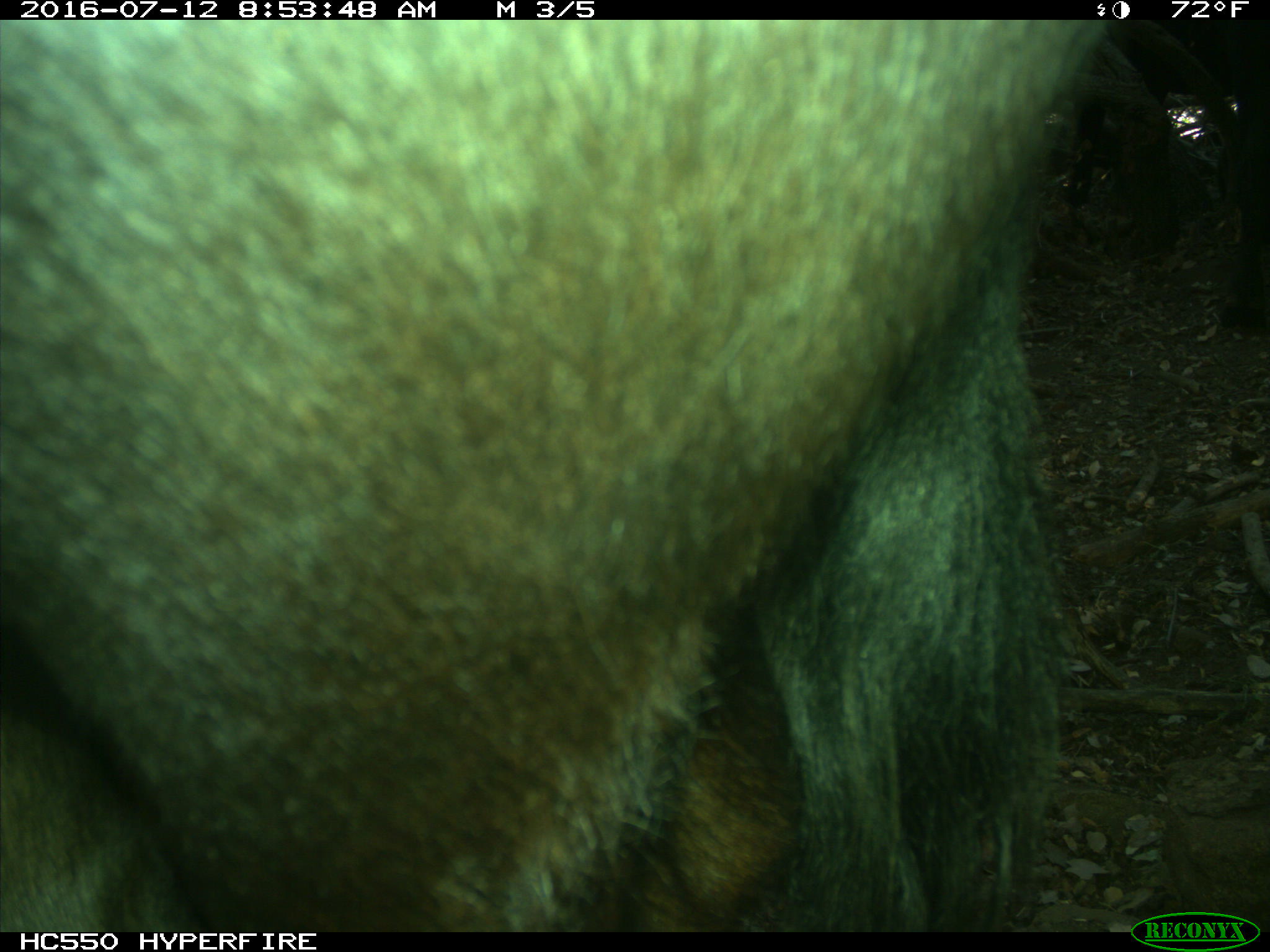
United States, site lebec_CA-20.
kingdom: Animalia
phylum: Chordata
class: Mammalia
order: Artiodactyla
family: Bovidae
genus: Bos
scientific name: Bos taurus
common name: domestic cow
Bos taurus (domestic cow).